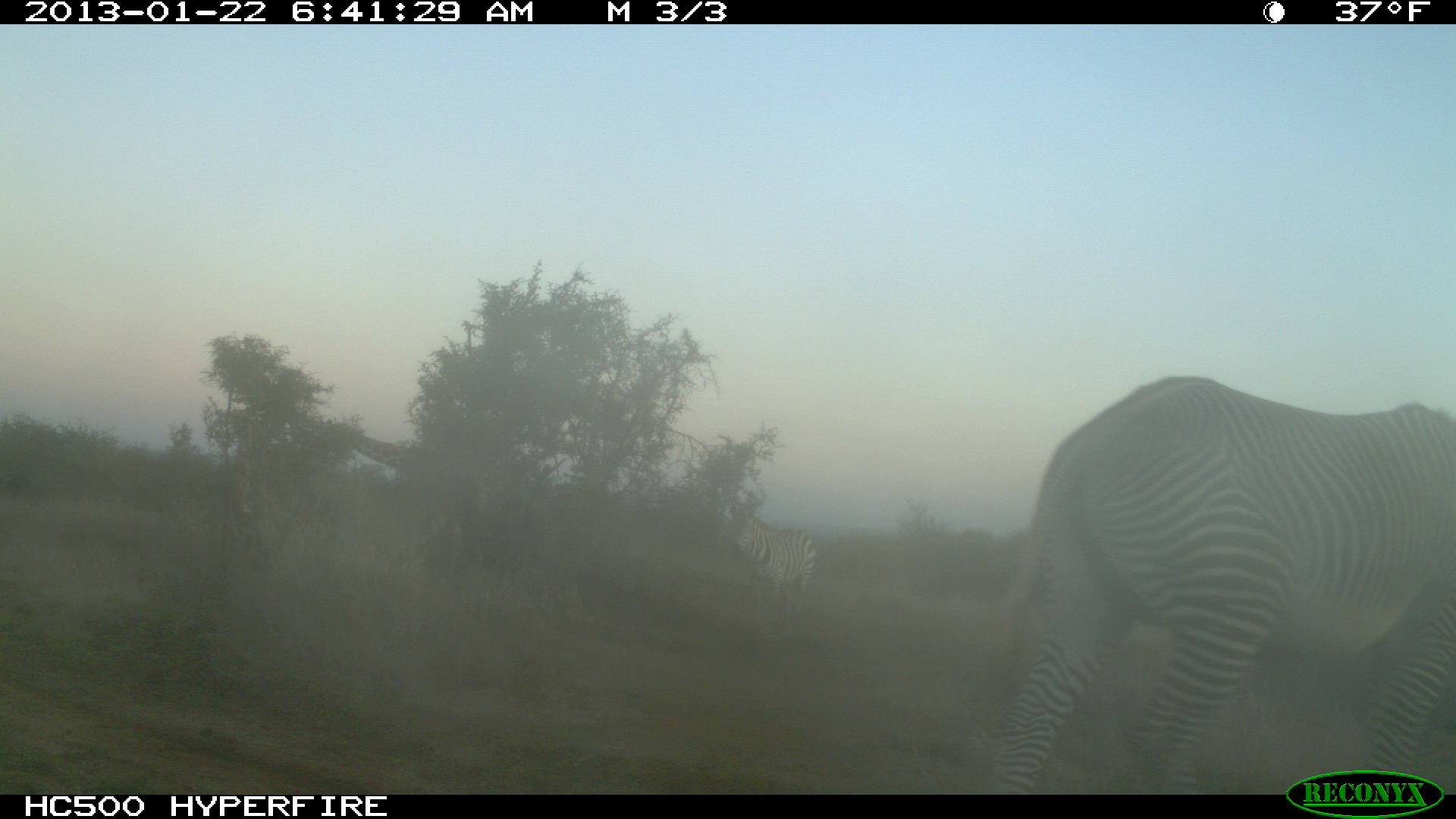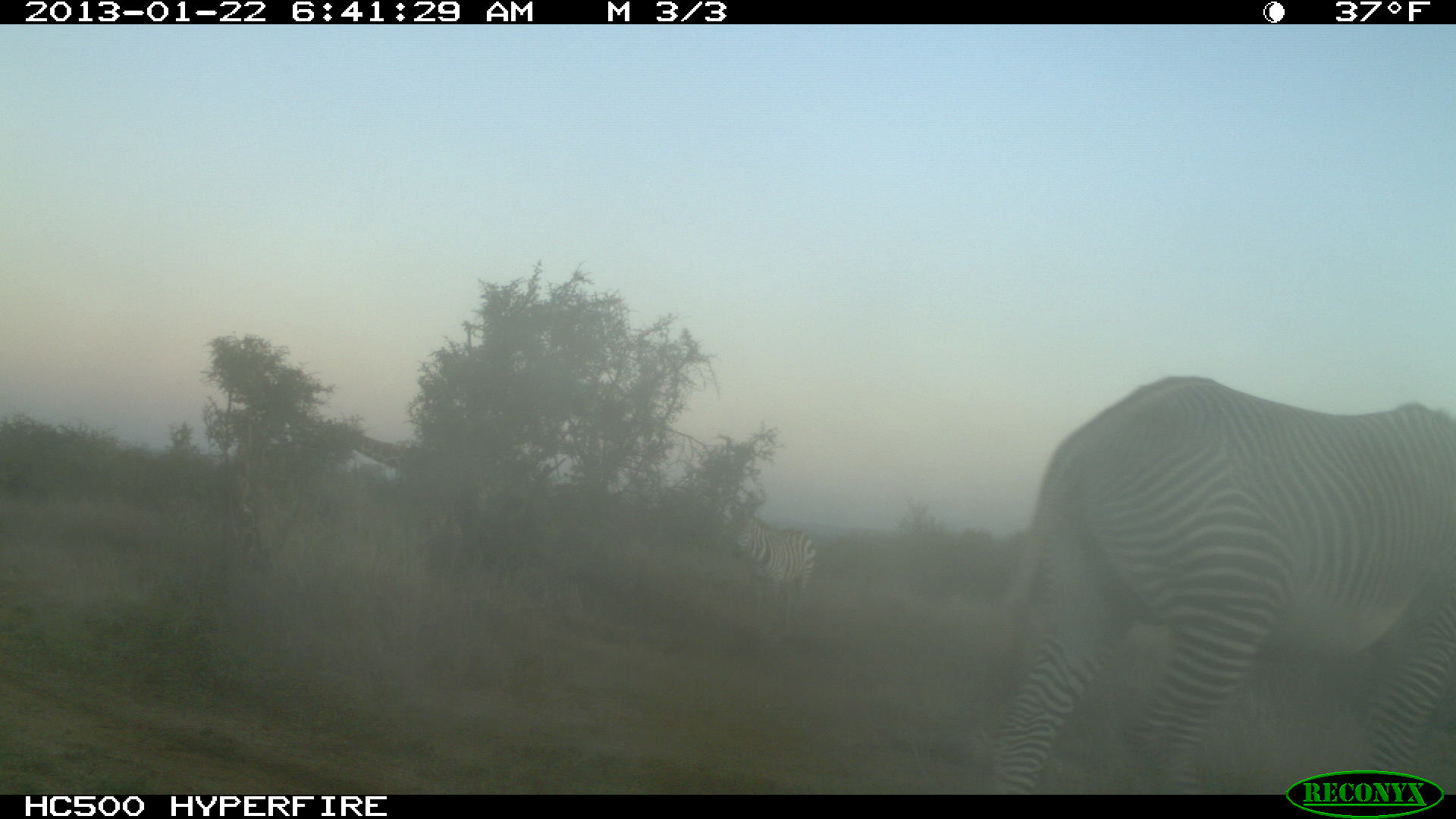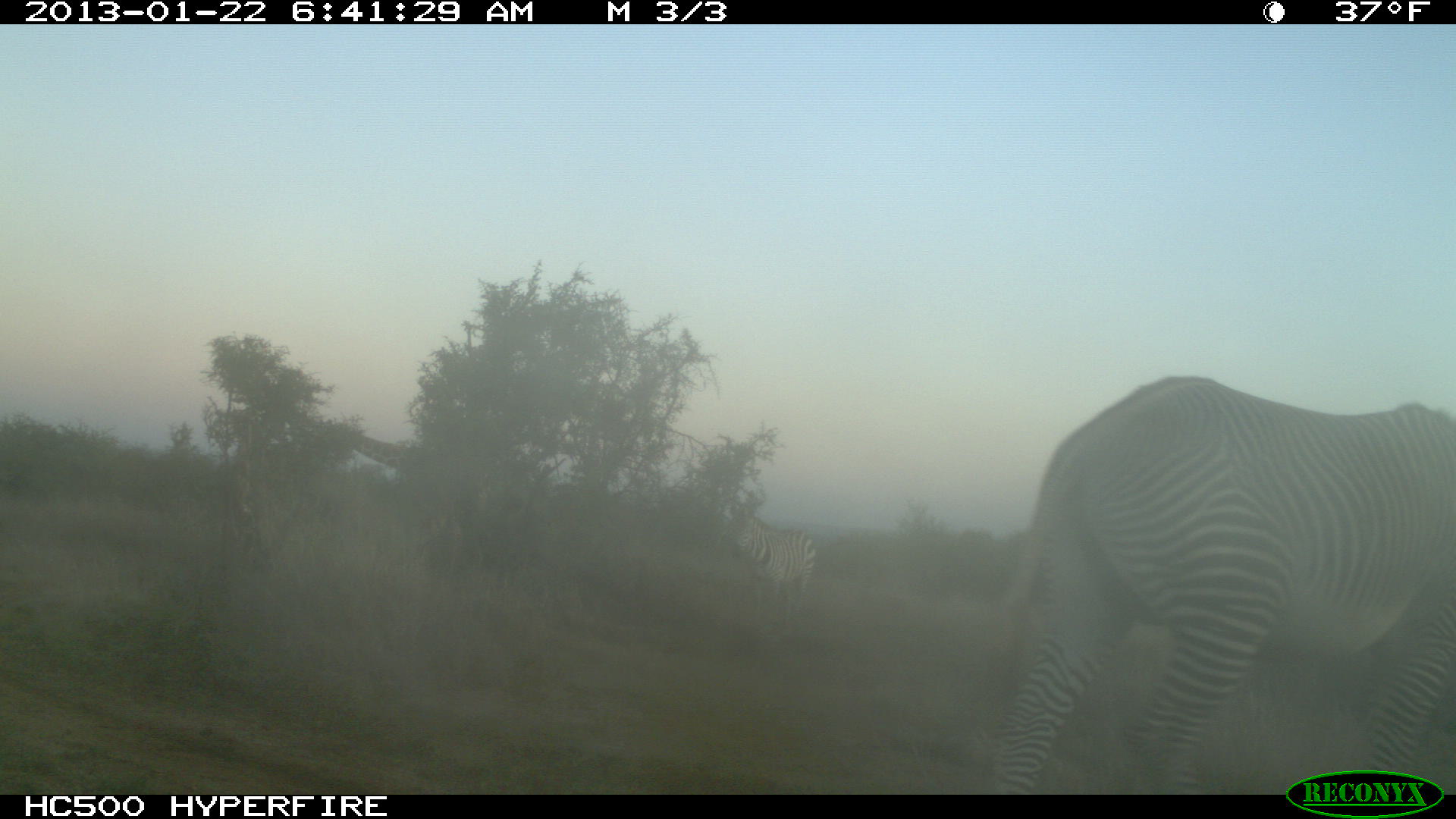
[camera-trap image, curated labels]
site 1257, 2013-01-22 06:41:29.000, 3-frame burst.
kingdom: Animalia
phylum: Chordata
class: Mammalia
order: Perissodactyla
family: Equidae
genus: Equus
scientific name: Equus quagga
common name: plains zebra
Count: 1.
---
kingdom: Animalia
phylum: Chordata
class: Mammalia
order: Artiodactyla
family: Giraffidae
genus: Giraffa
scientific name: Giraffa camelopardalis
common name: giraffe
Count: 1.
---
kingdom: Animalia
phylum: Chordata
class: Mammalia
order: Perissodactyla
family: Equidae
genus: Equus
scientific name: Equus grevyi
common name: grévy's zebra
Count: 1.